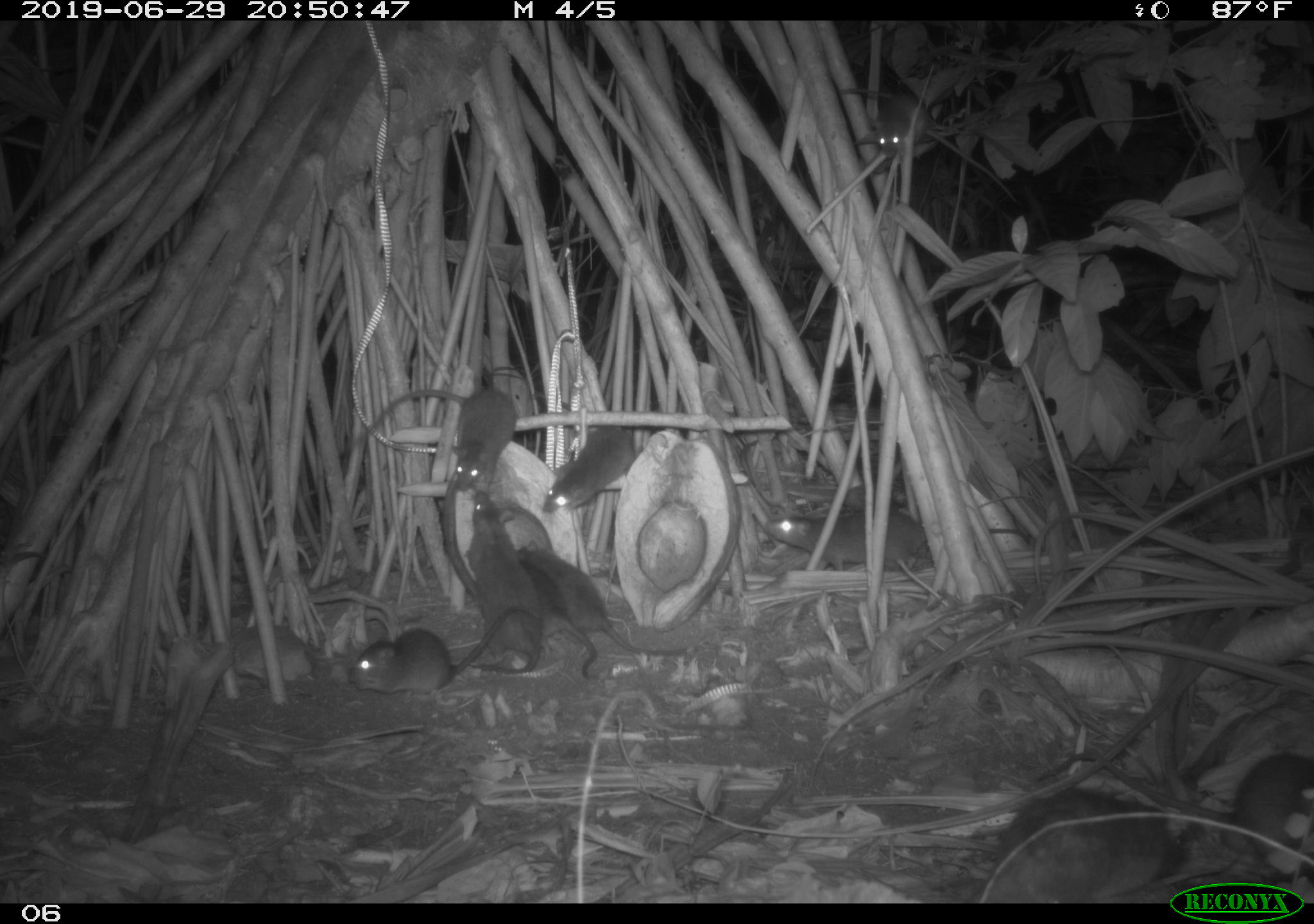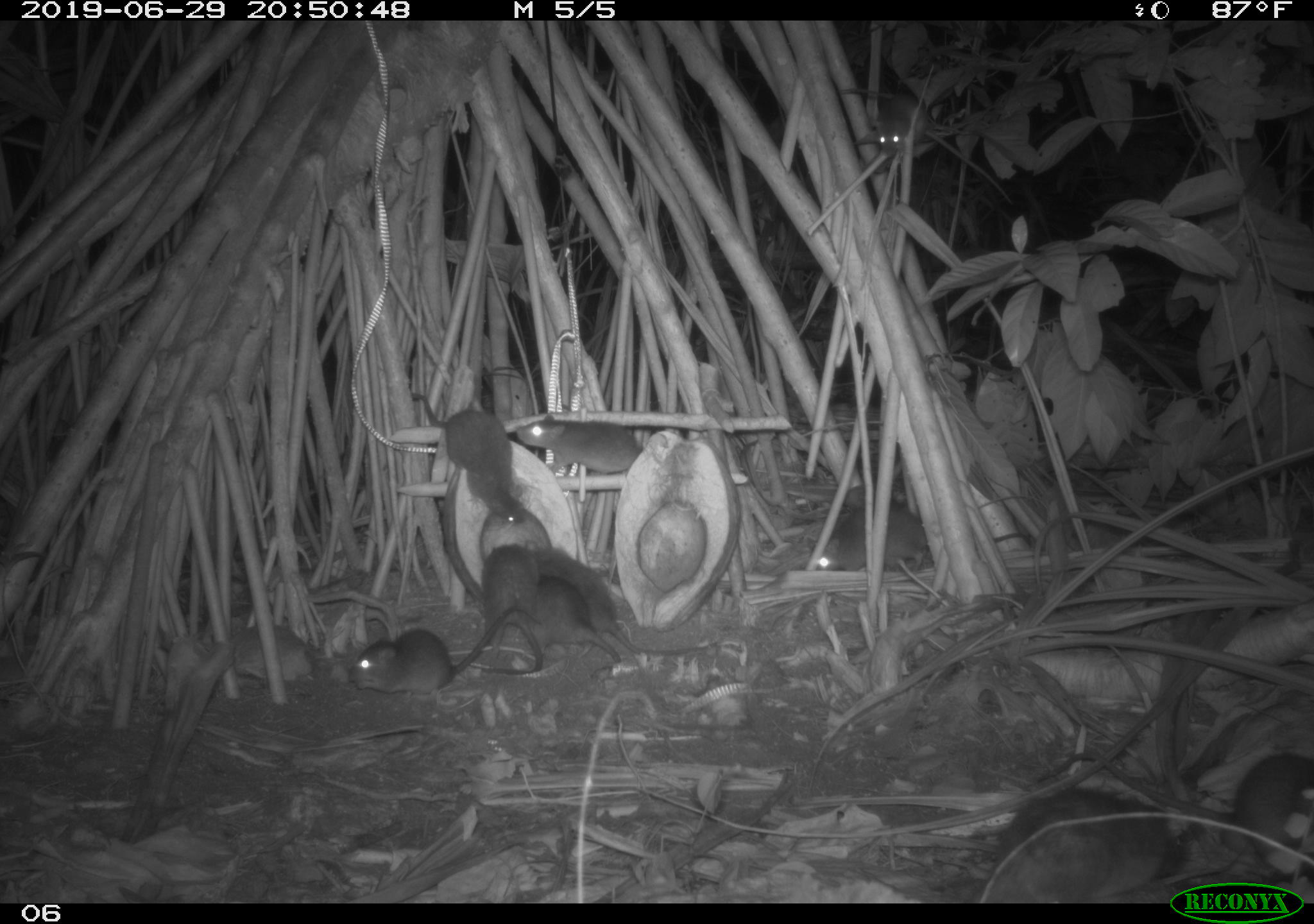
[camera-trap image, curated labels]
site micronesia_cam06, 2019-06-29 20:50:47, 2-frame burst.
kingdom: Animalia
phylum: Chordata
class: Mammalia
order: Rodentia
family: Muridae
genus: Rattus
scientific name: Rattus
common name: rat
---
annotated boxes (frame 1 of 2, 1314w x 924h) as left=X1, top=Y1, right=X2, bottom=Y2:
rat: left=1025, top=742, right=1314, bottom=870; left=330, top=380, right=529, bottom=505; left=760, top=502, right=1027, bottom=587; left=986, top=783, right=1208, bottom=883; left=524, top=537, right=694, bottom=667; left=462, top=489, right=554, bottom=680; left=349, top=604, right=517, bottom=702; left=511, top=544, right=604, bottom=686; left=542, top=422, right=643, bottom=513; left=837, top=82, right=937, bottom=171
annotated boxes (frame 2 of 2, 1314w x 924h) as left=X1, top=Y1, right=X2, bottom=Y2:
rat: left=921, top=781, right=1207, bottom=883; left=524, top=538, right=708, bottom=667; left=807, top=490, right=1023, bottom=581; left=348, top=599, right=534, bottom=702; left=400, top=377, right=524, bottom=527; left=1215, top=746, right=1314, bottom=879; left=469, top=538, right=547, bottom=681; left=836, top=71, right=941, bottom=162; left=526, top=574, right=624, bottom=671; left=513, top=411, right=649, bottom=479